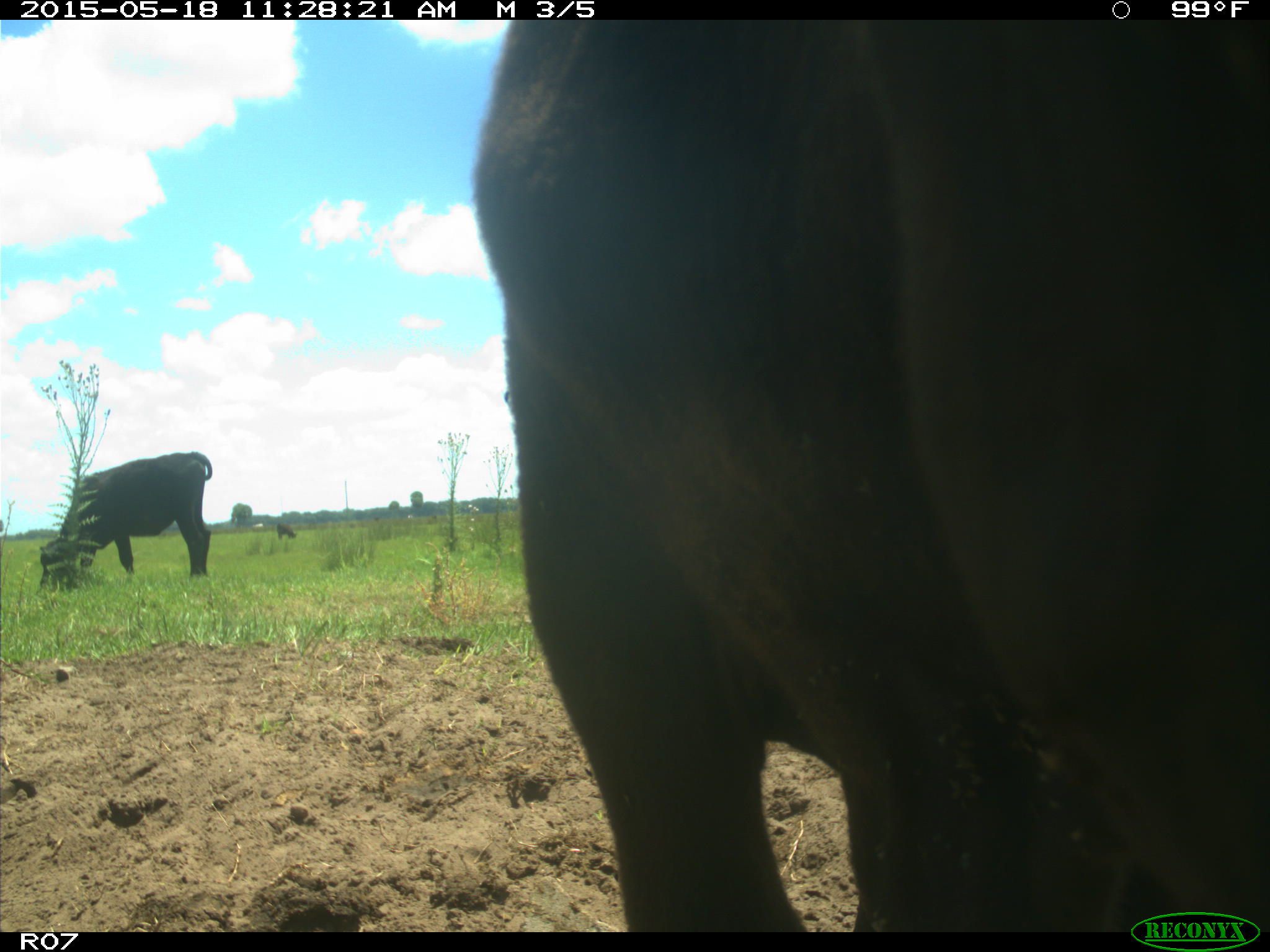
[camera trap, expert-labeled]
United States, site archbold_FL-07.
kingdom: Animalia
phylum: Chordata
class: Mammalia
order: Artiodactyla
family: Bovidae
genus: Bos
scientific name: Bos taurus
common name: domestic cow